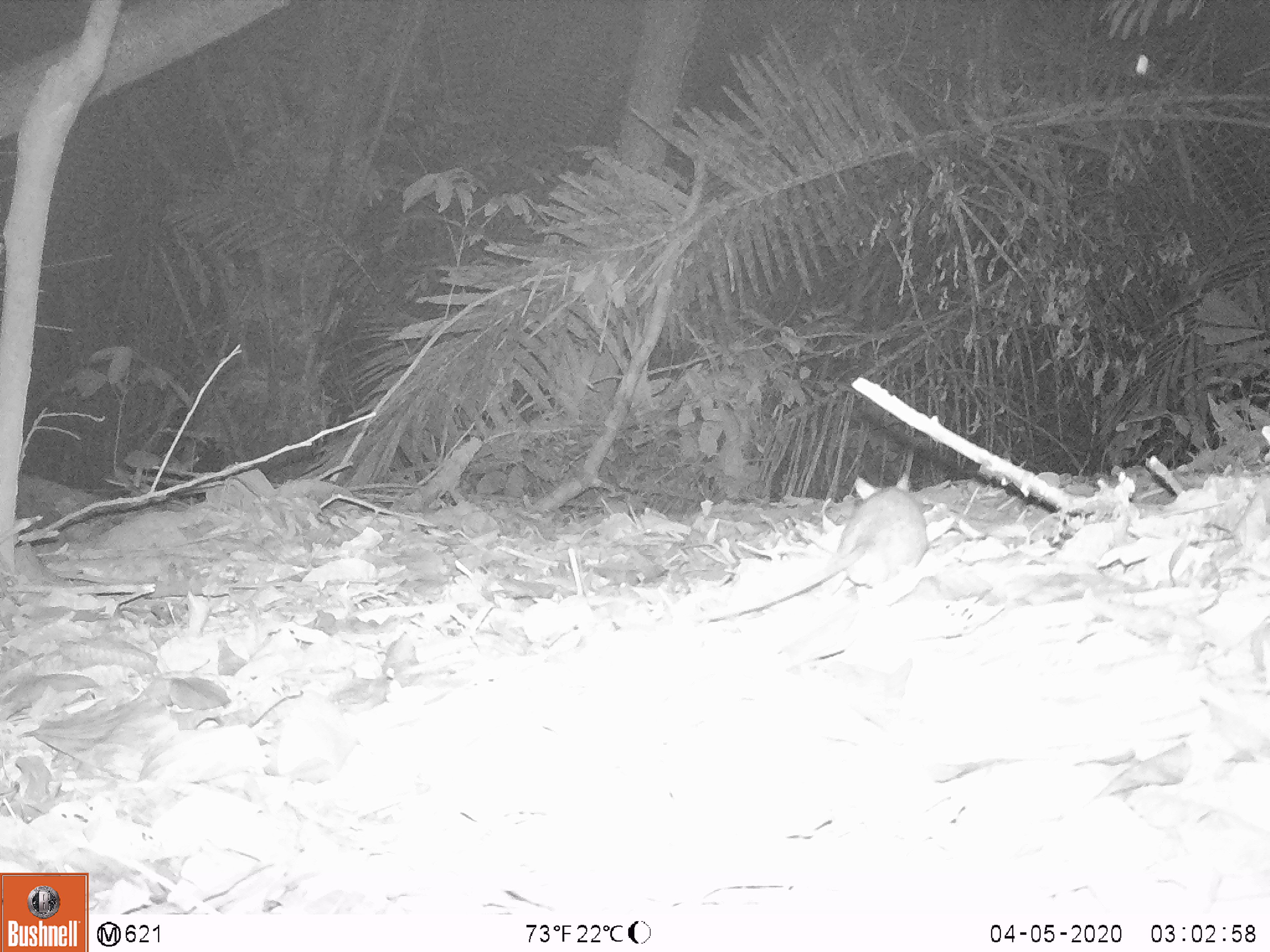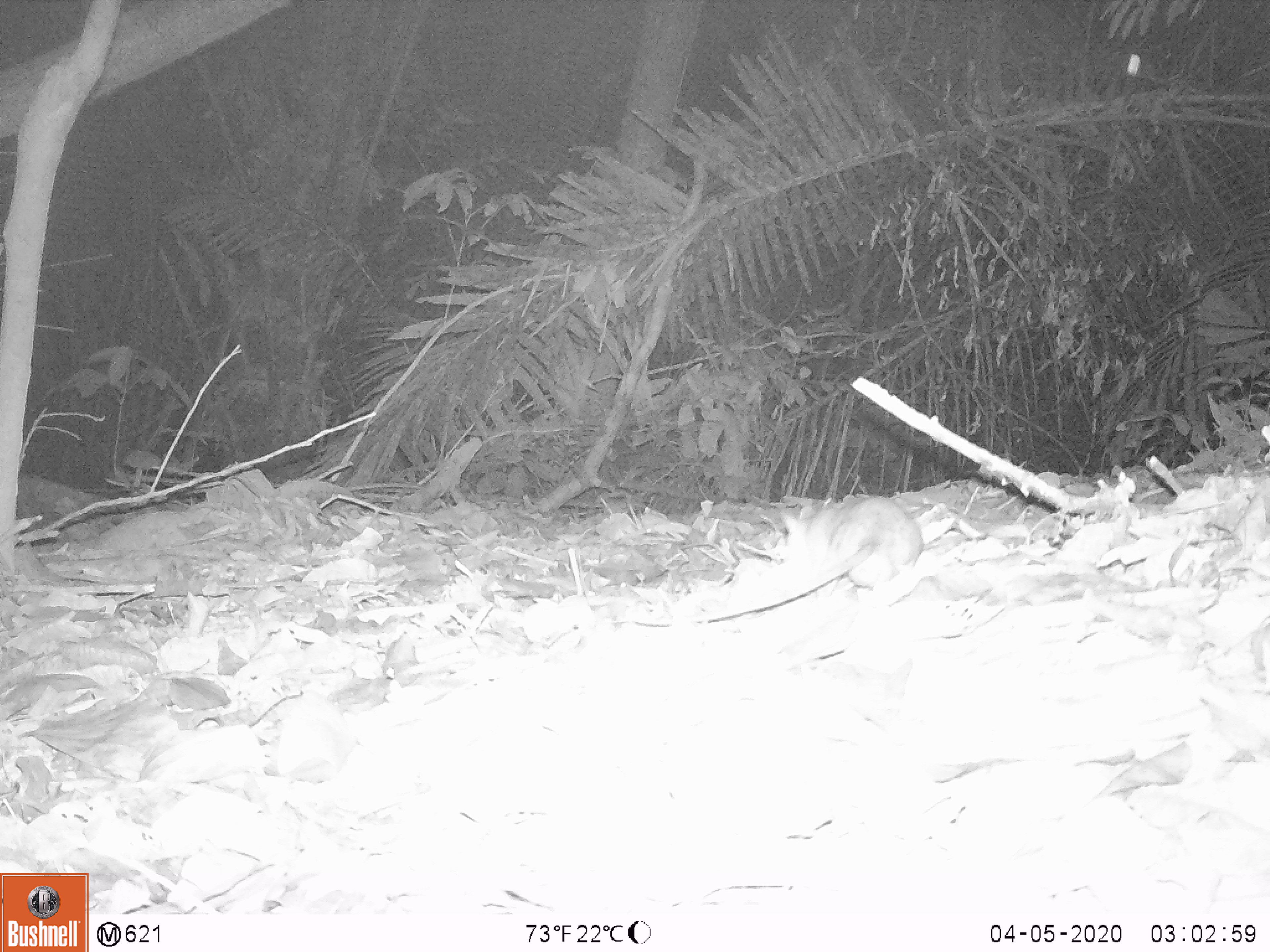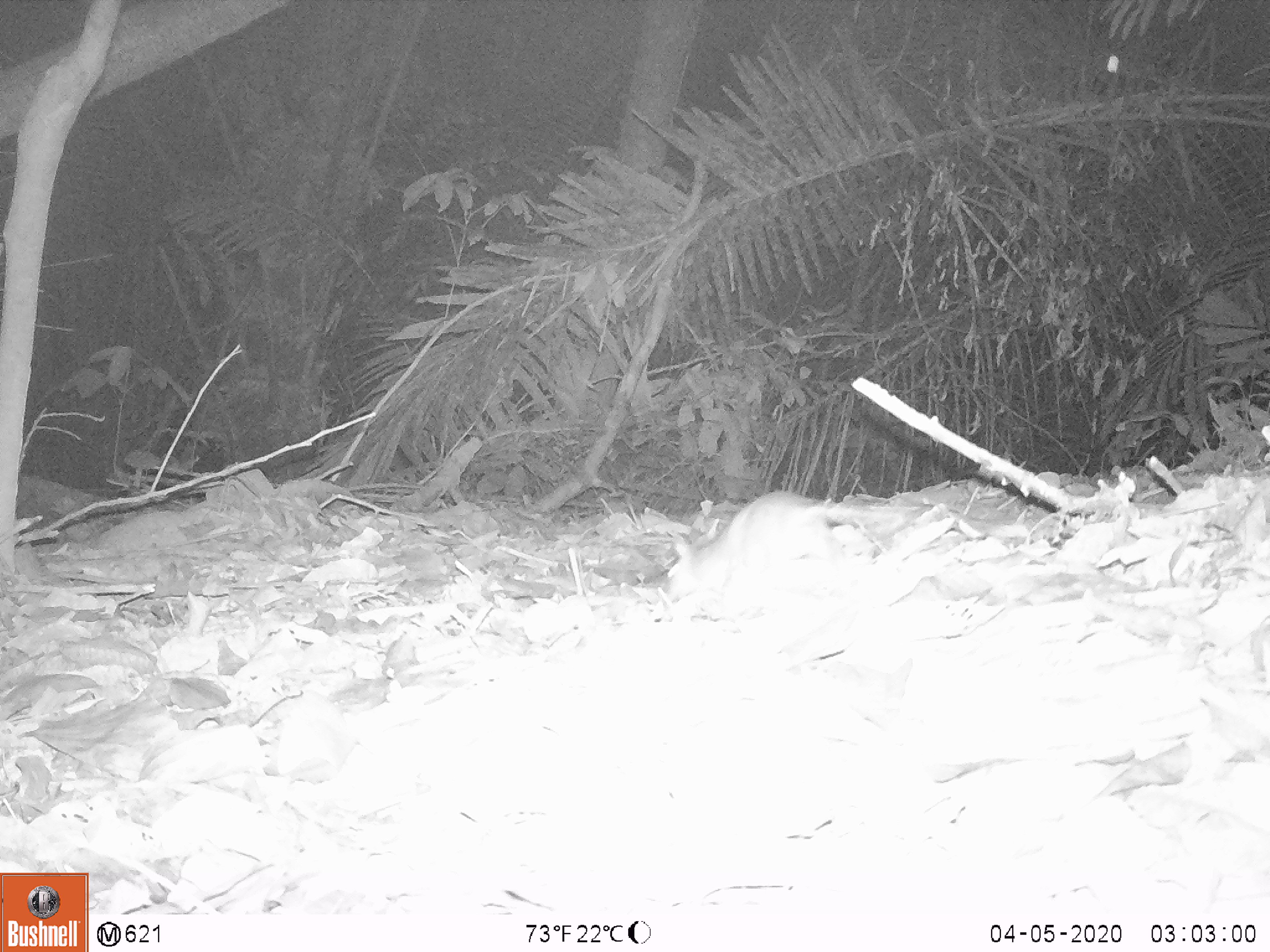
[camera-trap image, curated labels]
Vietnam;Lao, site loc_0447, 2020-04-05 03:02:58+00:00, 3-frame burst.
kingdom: Animalia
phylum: Chordata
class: Mammalia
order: Rodentia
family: Muridae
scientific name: Muridae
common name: old-world mice and rats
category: unidentified murid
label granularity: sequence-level